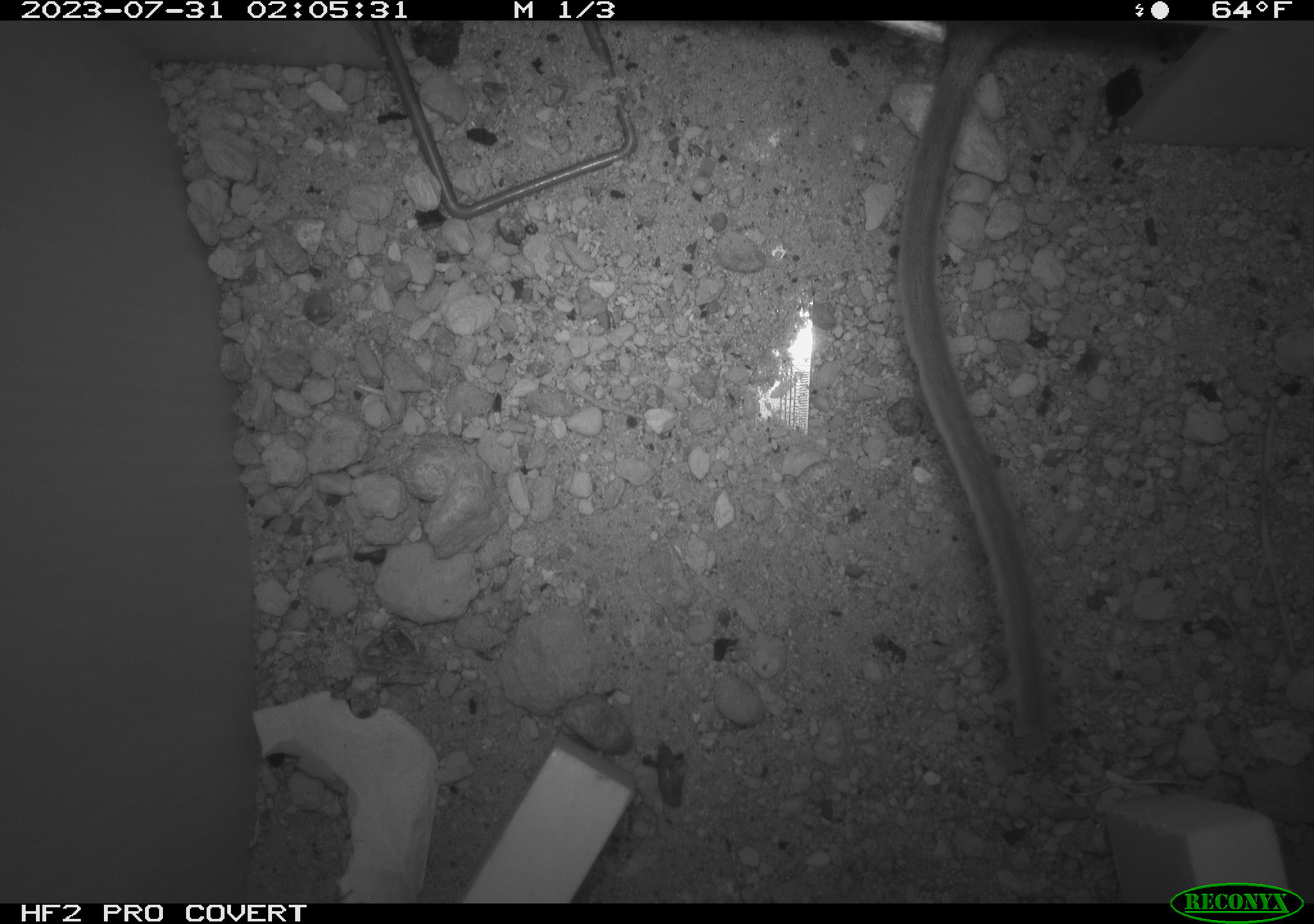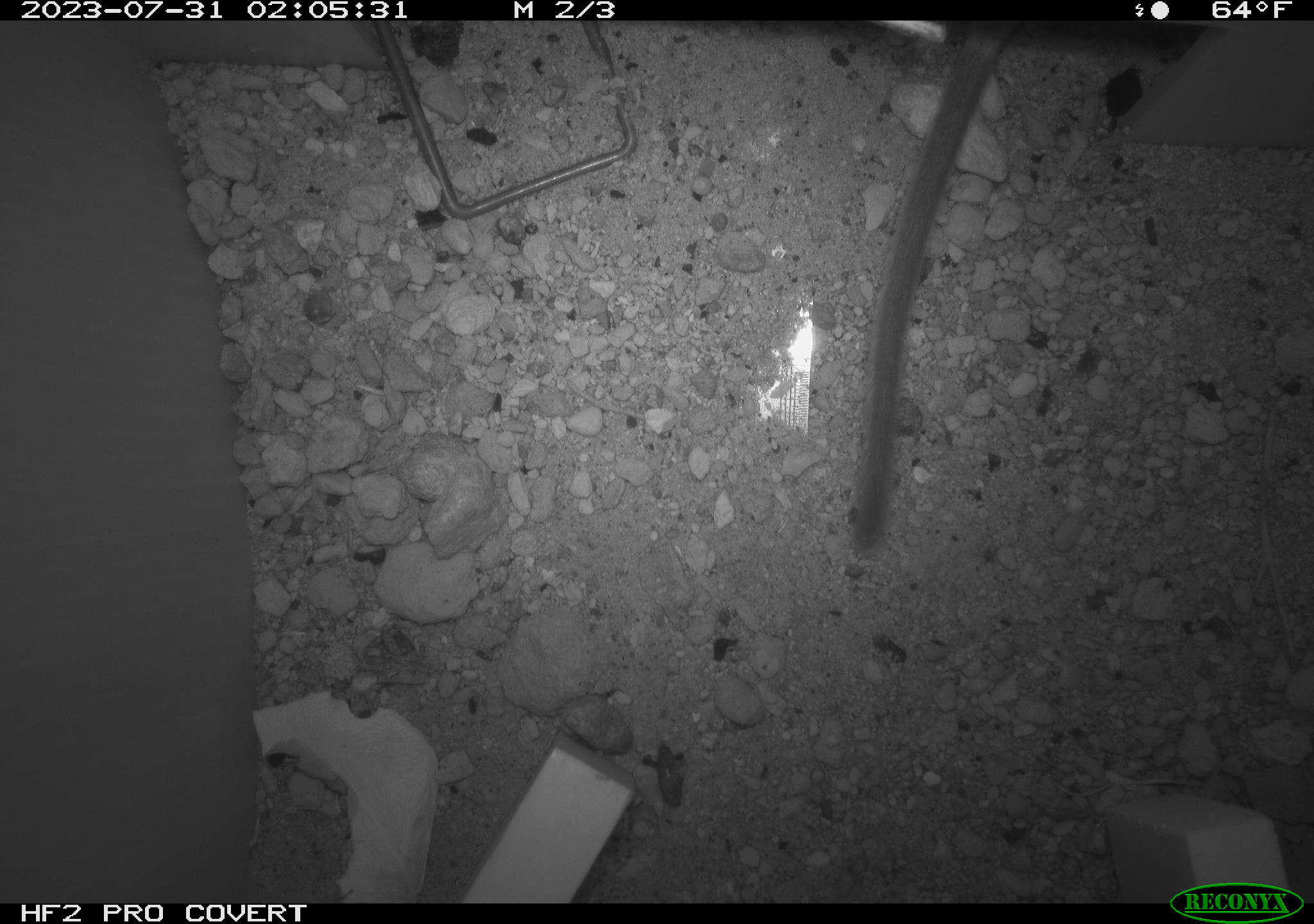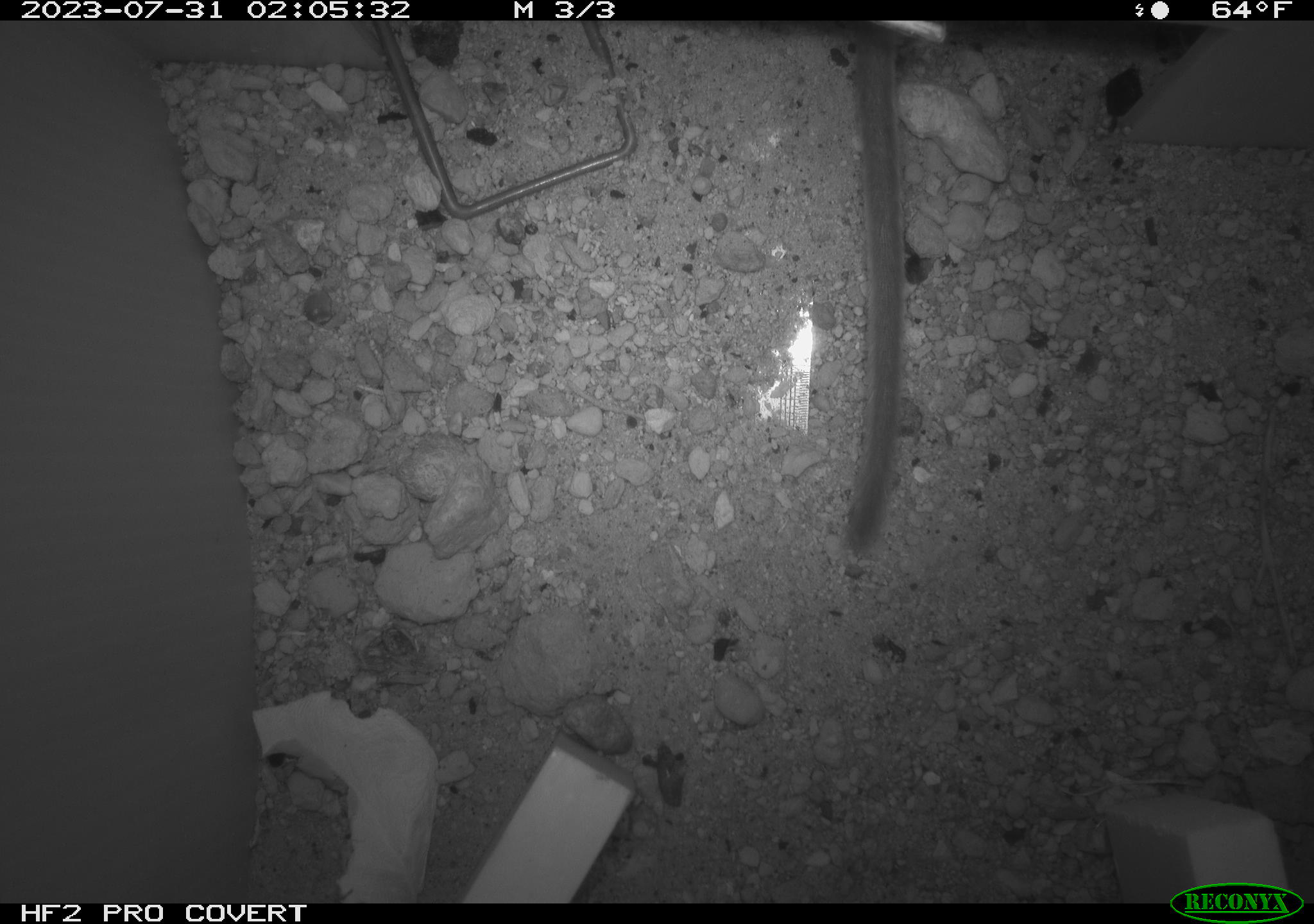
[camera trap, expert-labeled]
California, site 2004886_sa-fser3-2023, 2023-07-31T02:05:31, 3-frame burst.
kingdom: Animalia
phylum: Chordata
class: Mammalia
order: Rodentia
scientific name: Rodentia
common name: mouse species